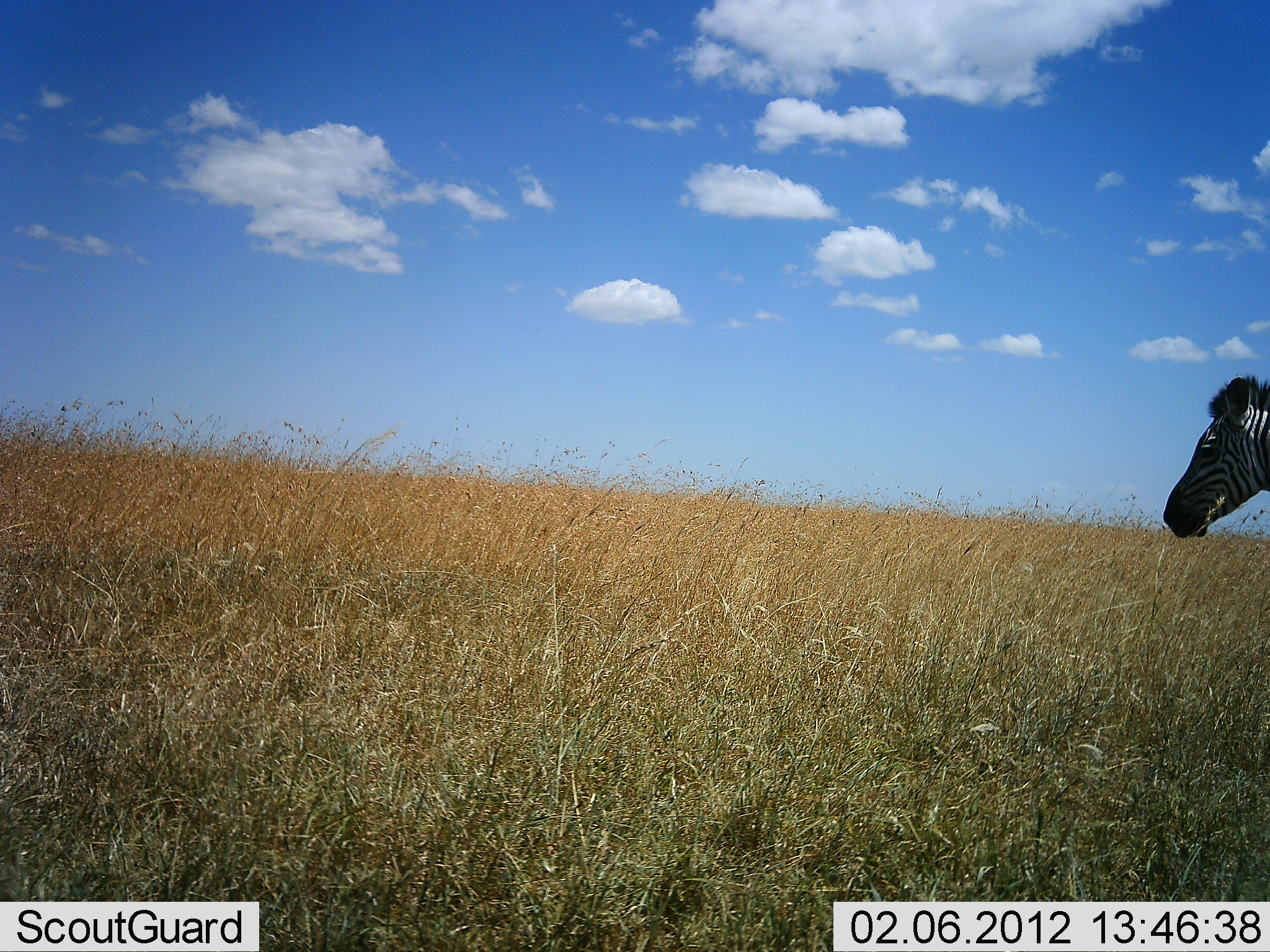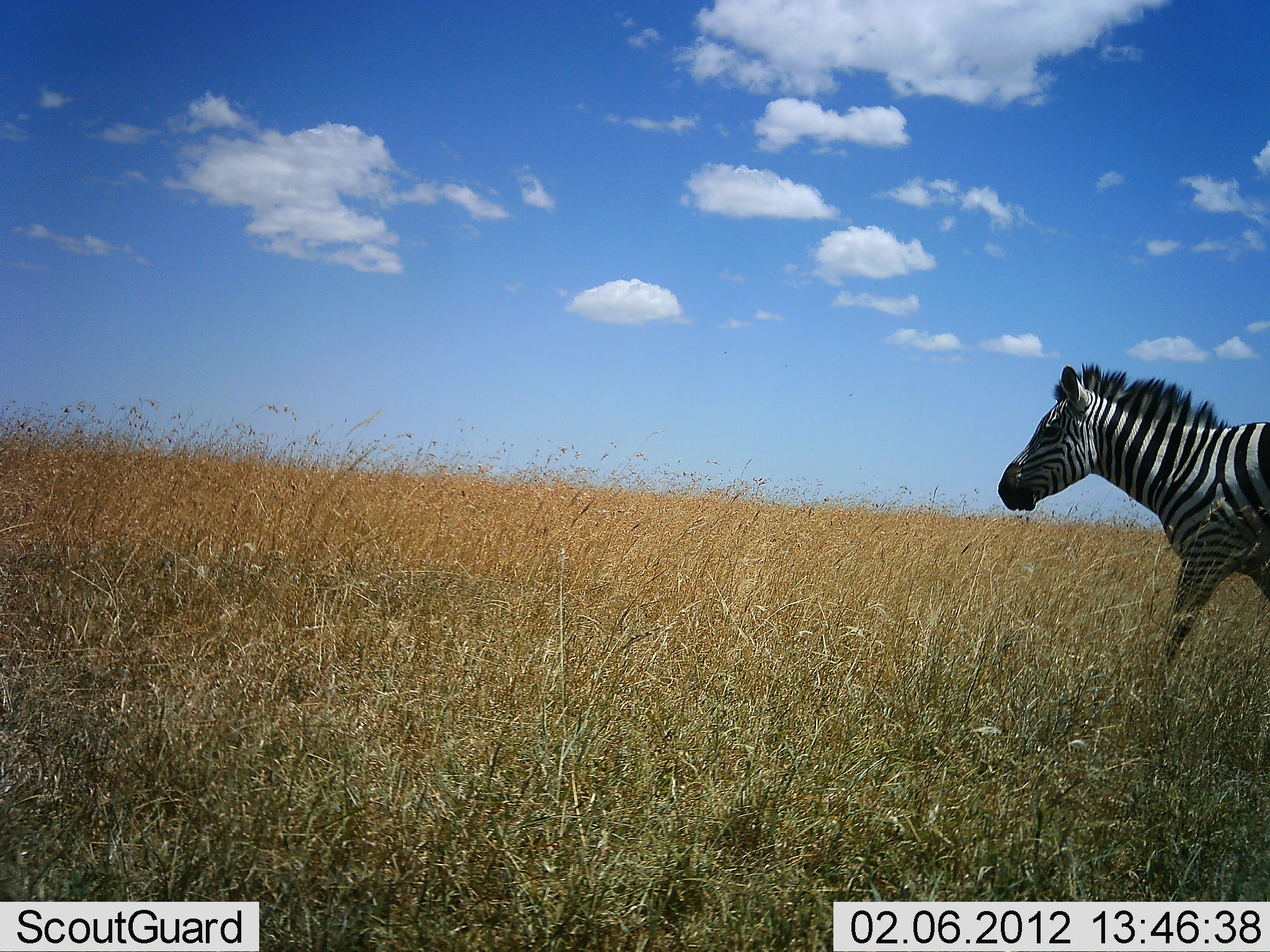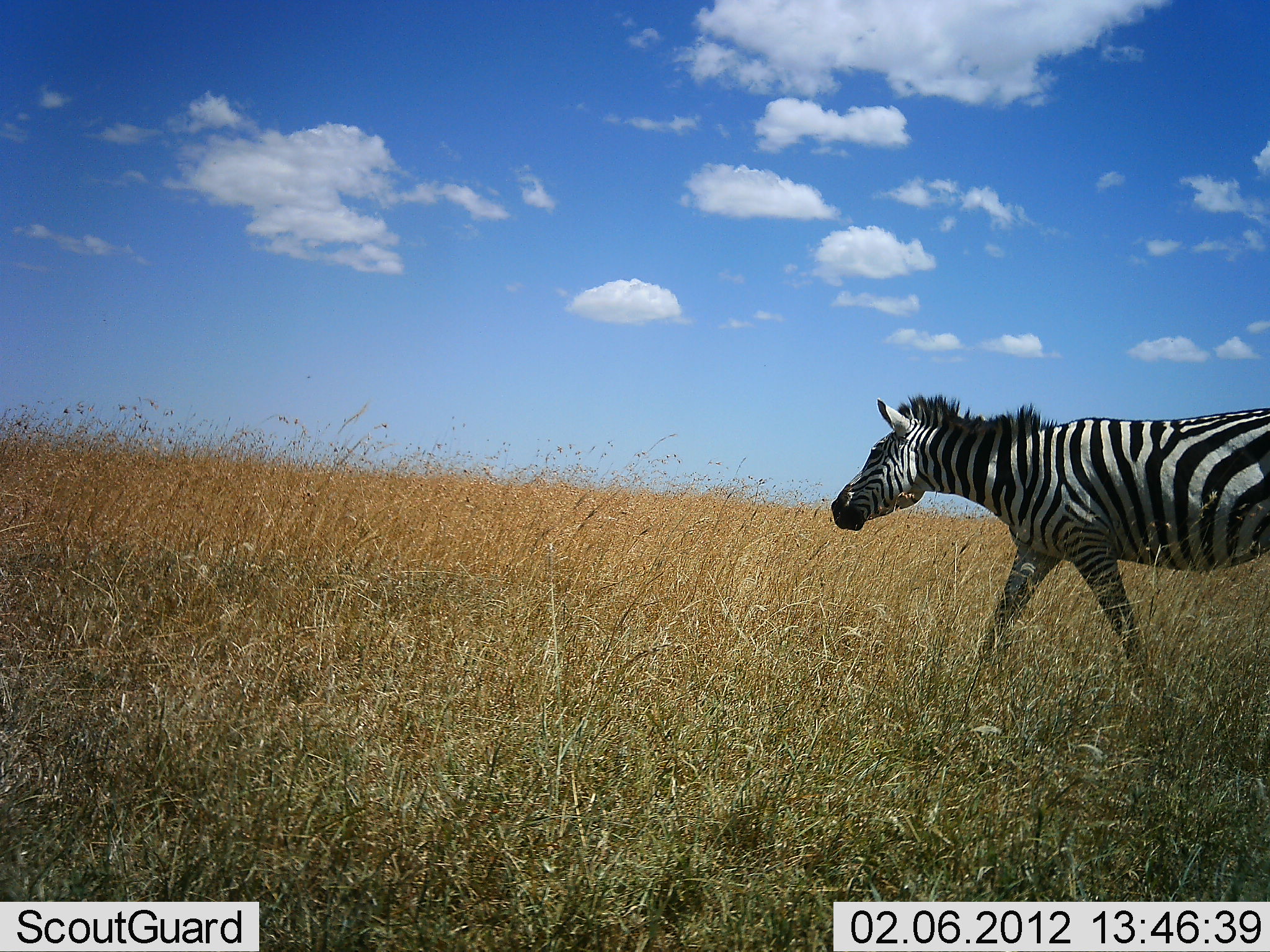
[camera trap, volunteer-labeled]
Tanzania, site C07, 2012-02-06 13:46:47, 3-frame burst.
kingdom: Animalia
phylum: Chordata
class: Mammalia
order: Perissodactyla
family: Equidae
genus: Equus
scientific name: Equus quagga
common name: plains zebra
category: zebra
Zebra (plains zebra) (Equus quagga), count 1. Behavior (volunteer vote fractions): standing 6%, resting 0%, moving 100%, interacting 0%. Young present (vote fraction): 0%. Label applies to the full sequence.